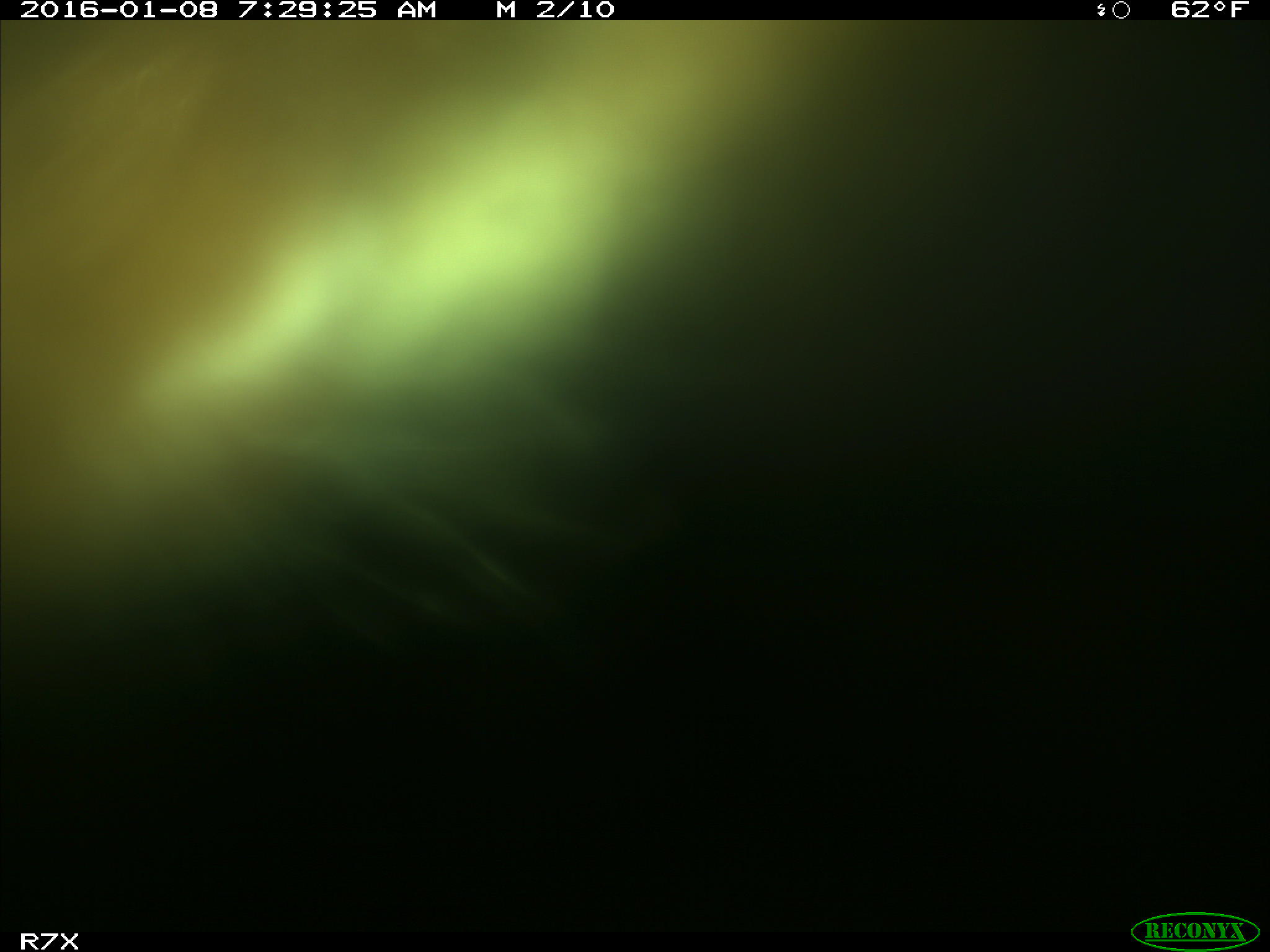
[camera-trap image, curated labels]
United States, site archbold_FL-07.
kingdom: Animalia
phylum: Chordata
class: Mammalia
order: Artiodactyla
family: Bovidae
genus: Bos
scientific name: Bos taurus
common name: domestic cow